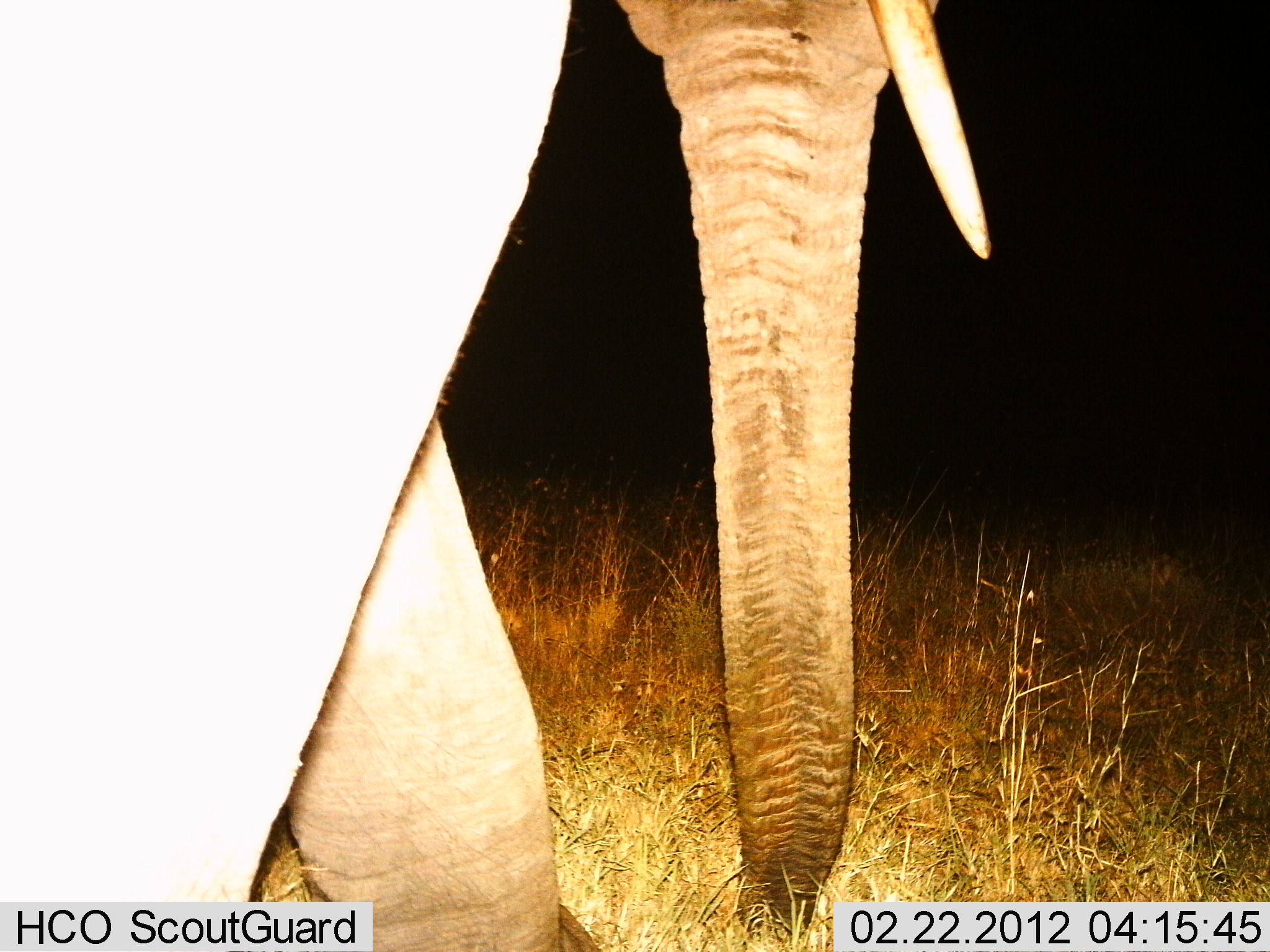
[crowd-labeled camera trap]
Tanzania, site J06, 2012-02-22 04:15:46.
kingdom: Animalia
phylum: Chordata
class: Mammalia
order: Proboscidea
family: Elephantidae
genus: Loxodonta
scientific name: Loxodonta africana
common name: african bush elephant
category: elephant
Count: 1.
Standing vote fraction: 25%.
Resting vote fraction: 0%.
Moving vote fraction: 75%.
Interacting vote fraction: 0%.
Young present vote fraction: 0%.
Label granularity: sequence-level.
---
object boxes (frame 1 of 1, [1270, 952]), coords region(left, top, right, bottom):
animal: region(2, 2, 1000, 927)